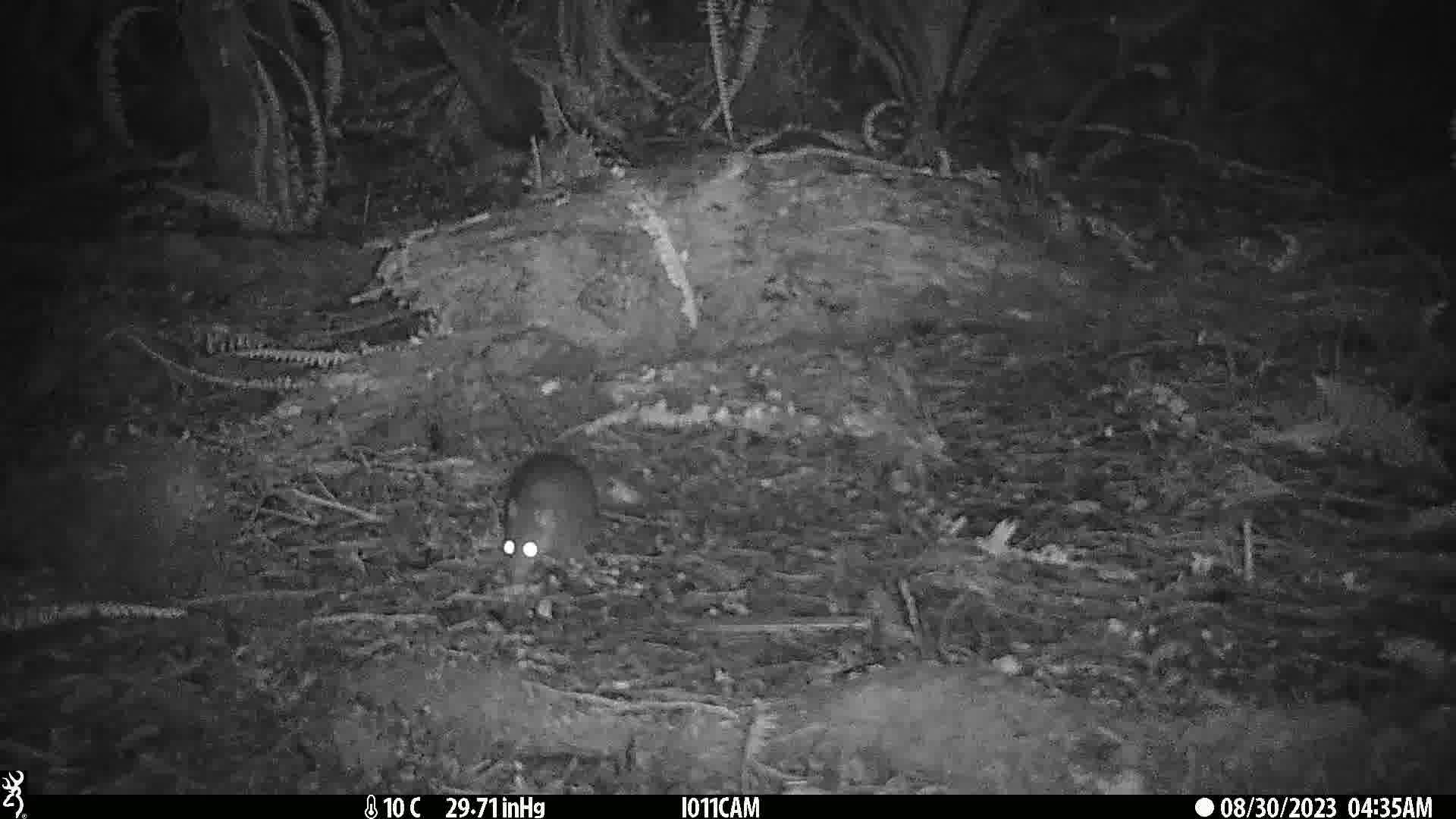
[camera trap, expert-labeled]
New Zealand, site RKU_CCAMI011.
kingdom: Animalia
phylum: Chordata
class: Mammalia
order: Rodentia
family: Muridae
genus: Rattus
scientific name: Rattus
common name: rat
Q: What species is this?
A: Rat (Rattus).